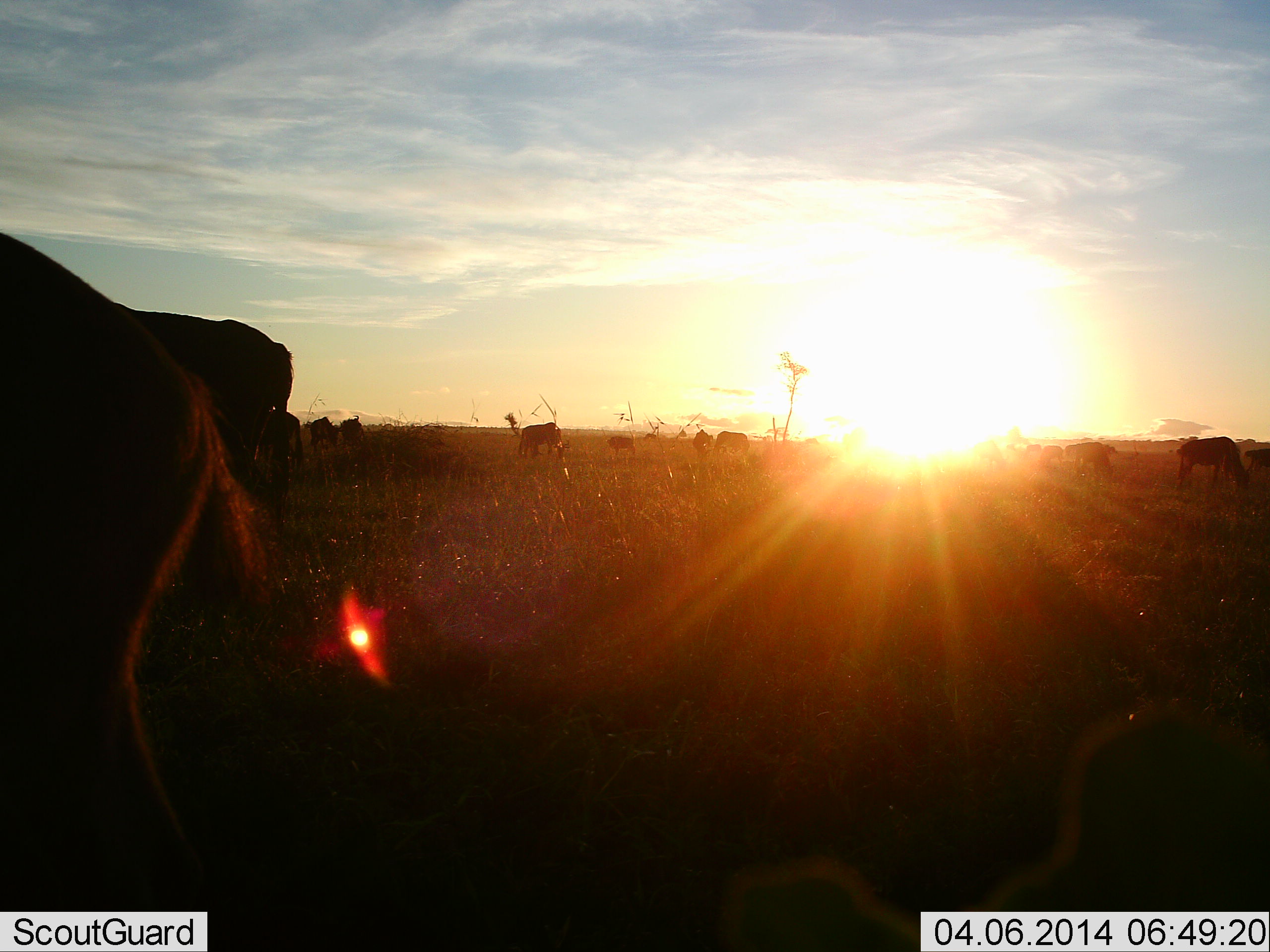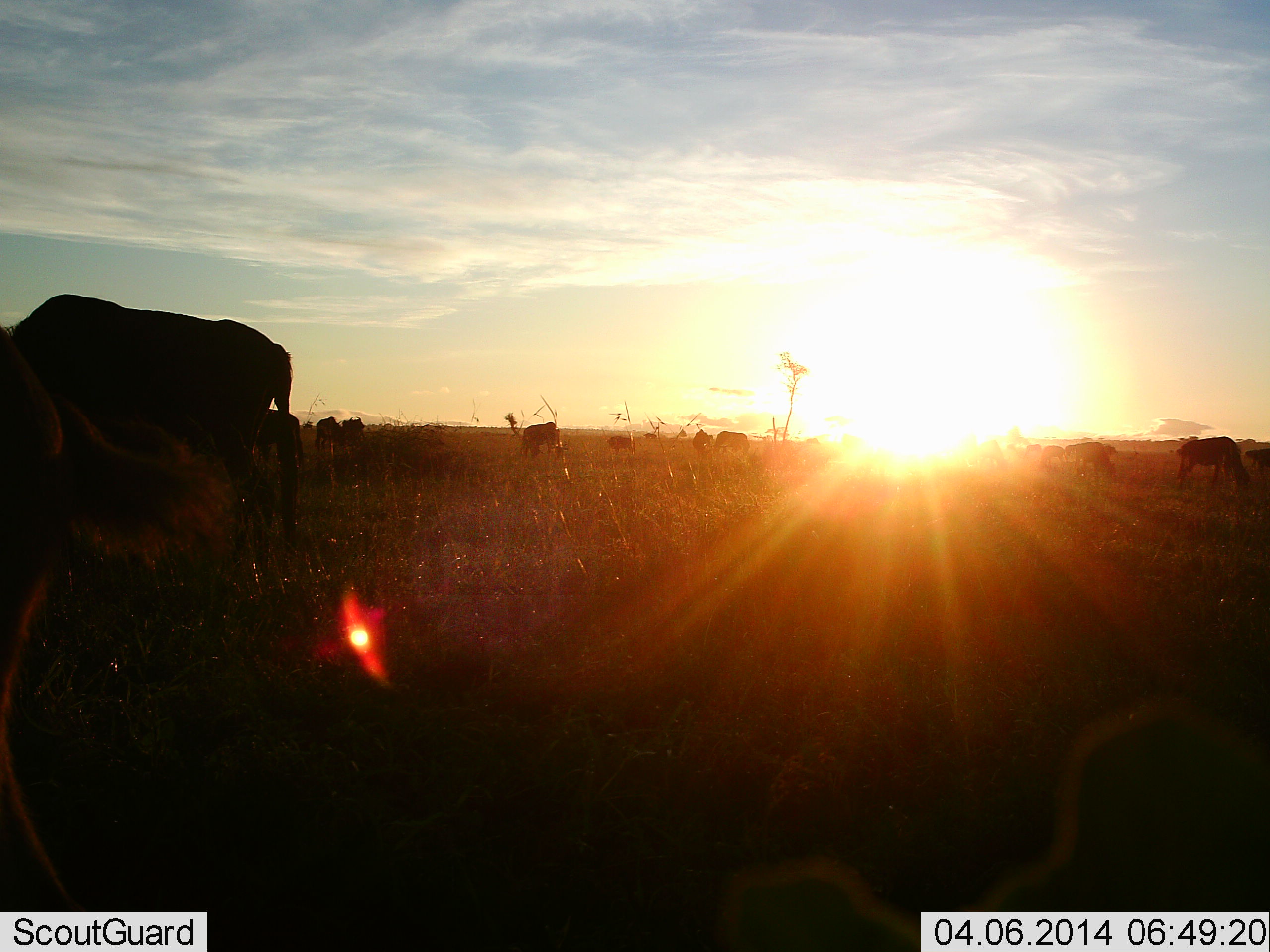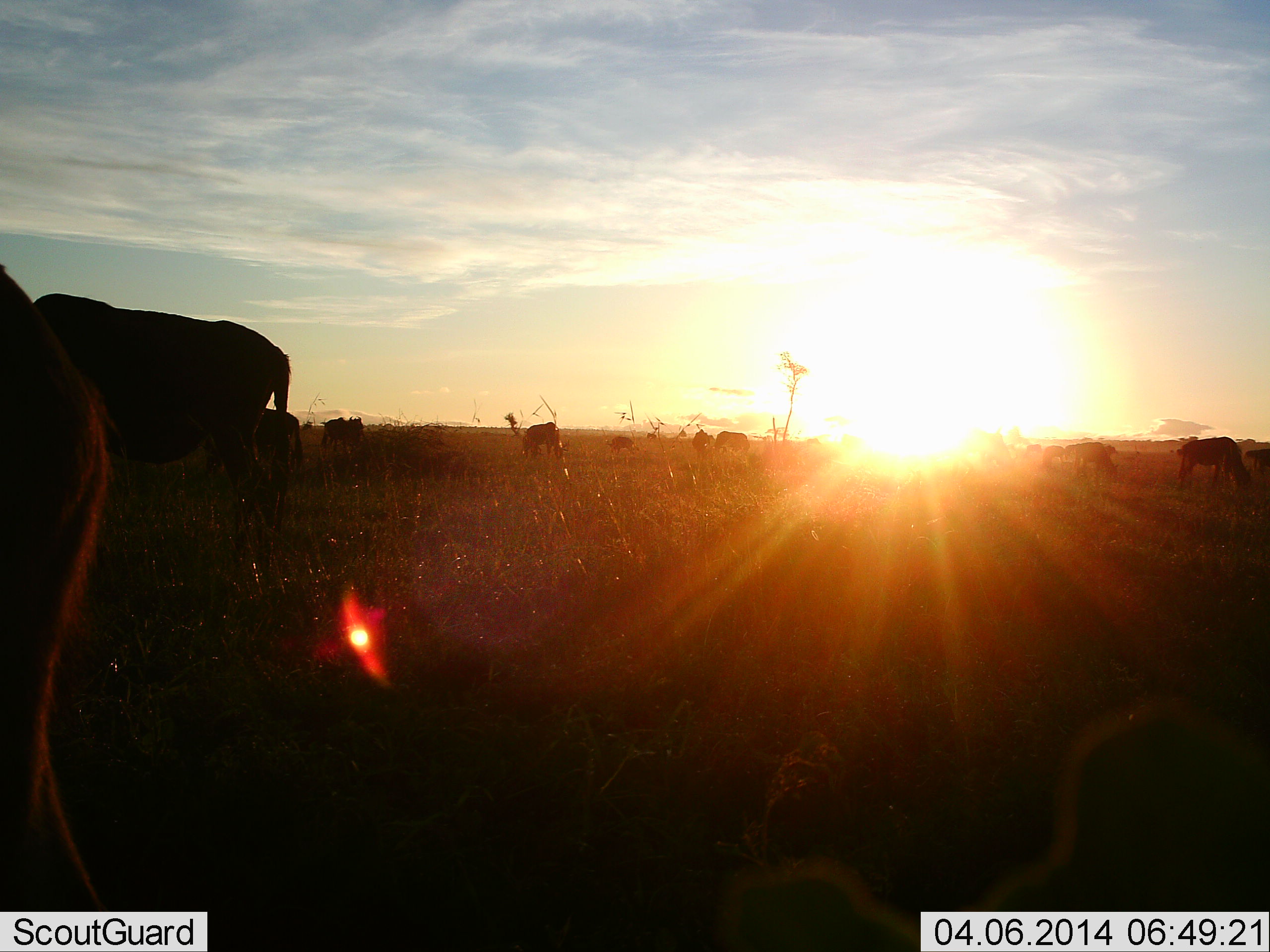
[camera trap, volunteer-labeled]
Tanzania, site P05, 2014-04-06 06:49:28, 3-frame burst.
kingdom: Animalia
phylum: Chordata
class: Mammalia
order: Artiodactyla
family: Bovidae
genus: Connochaetes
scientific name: Connochaetes taurinus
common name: blue wildebeest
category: wildebeest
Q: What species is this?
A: Wildebeest (blue wildebeest) (Connochaetes taurinus).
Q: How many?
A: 11-50.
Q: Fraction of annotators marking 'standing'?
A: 20%.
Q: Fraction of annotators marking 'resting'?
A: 0%.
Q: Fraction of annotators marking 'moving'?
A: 20%.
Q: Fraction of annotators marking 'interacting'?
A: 0%.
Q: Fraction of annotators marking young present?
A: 0%.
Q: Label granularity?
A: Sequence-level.